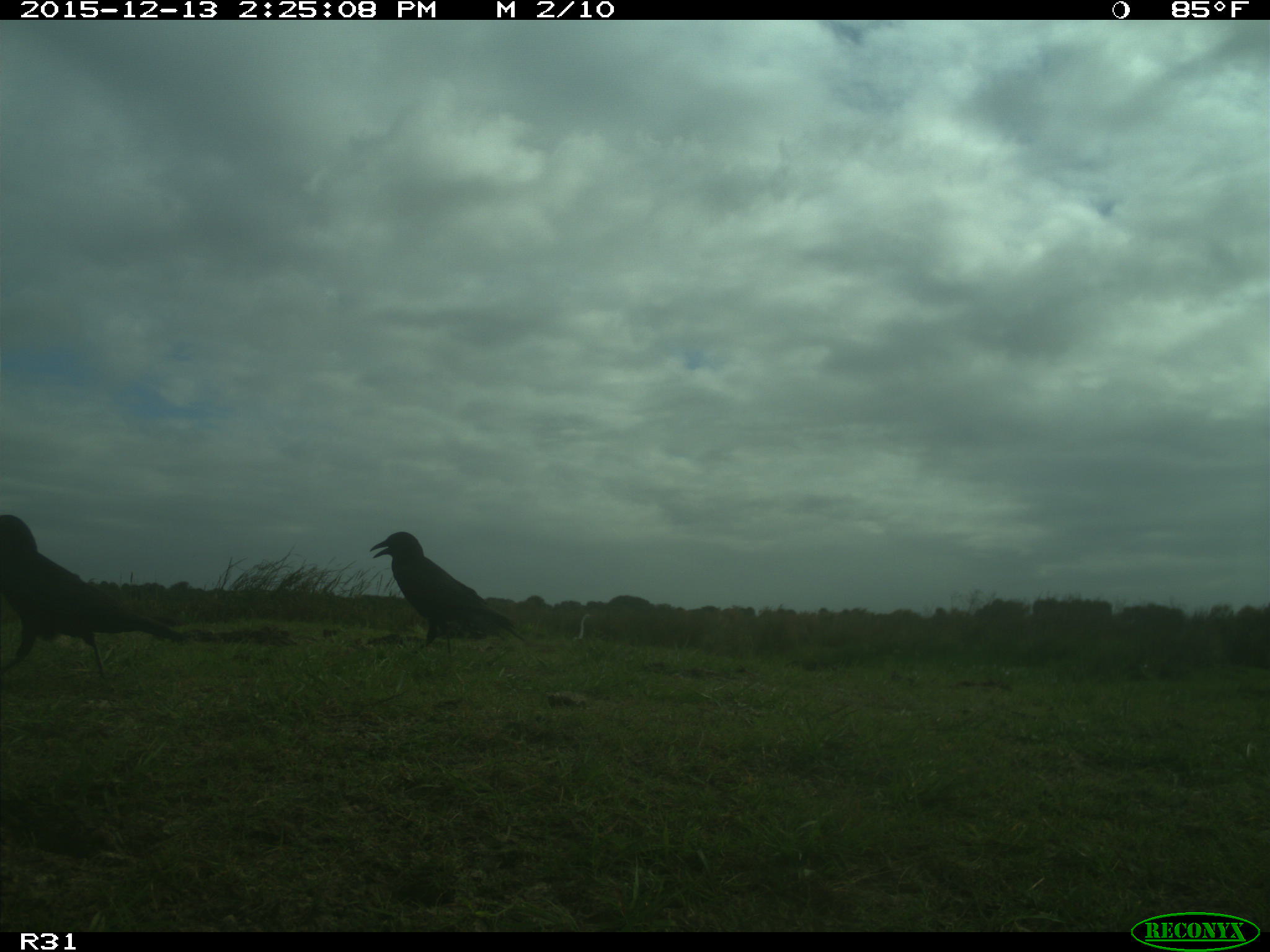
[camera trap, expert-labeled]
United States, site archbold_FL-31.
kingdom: Animalia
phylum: Chordata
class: Aves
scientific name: Aves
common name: birds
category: unidentified bird